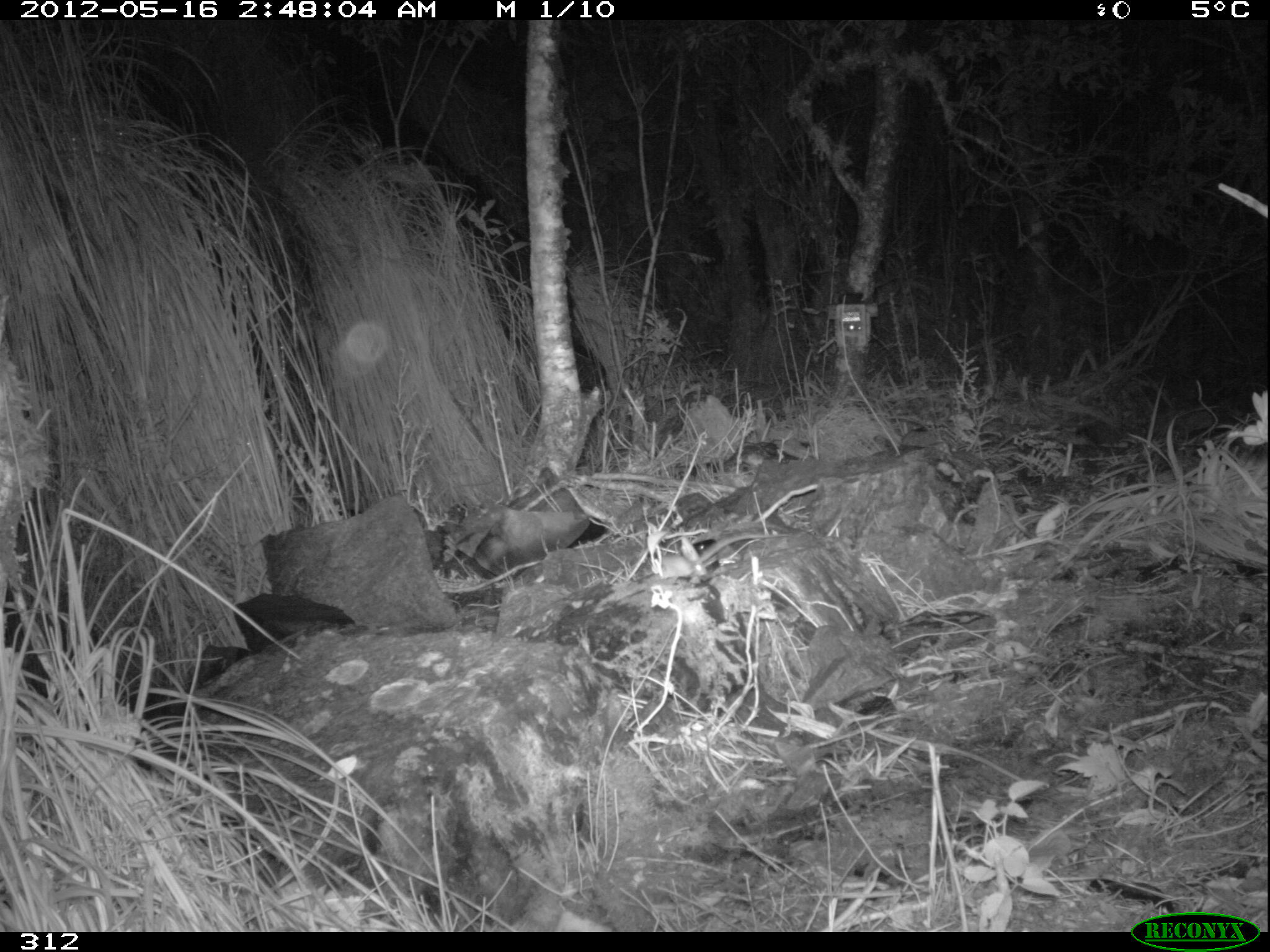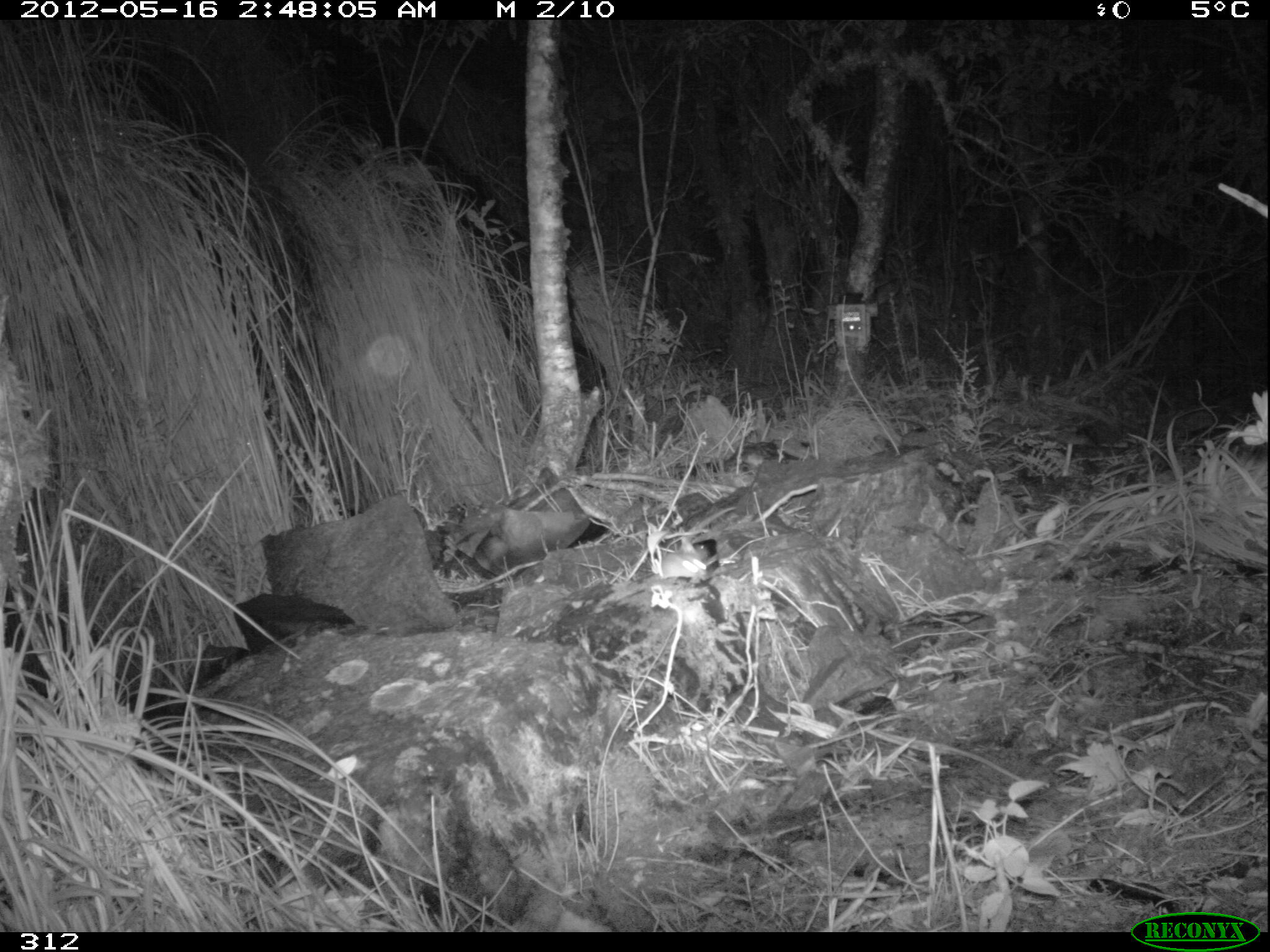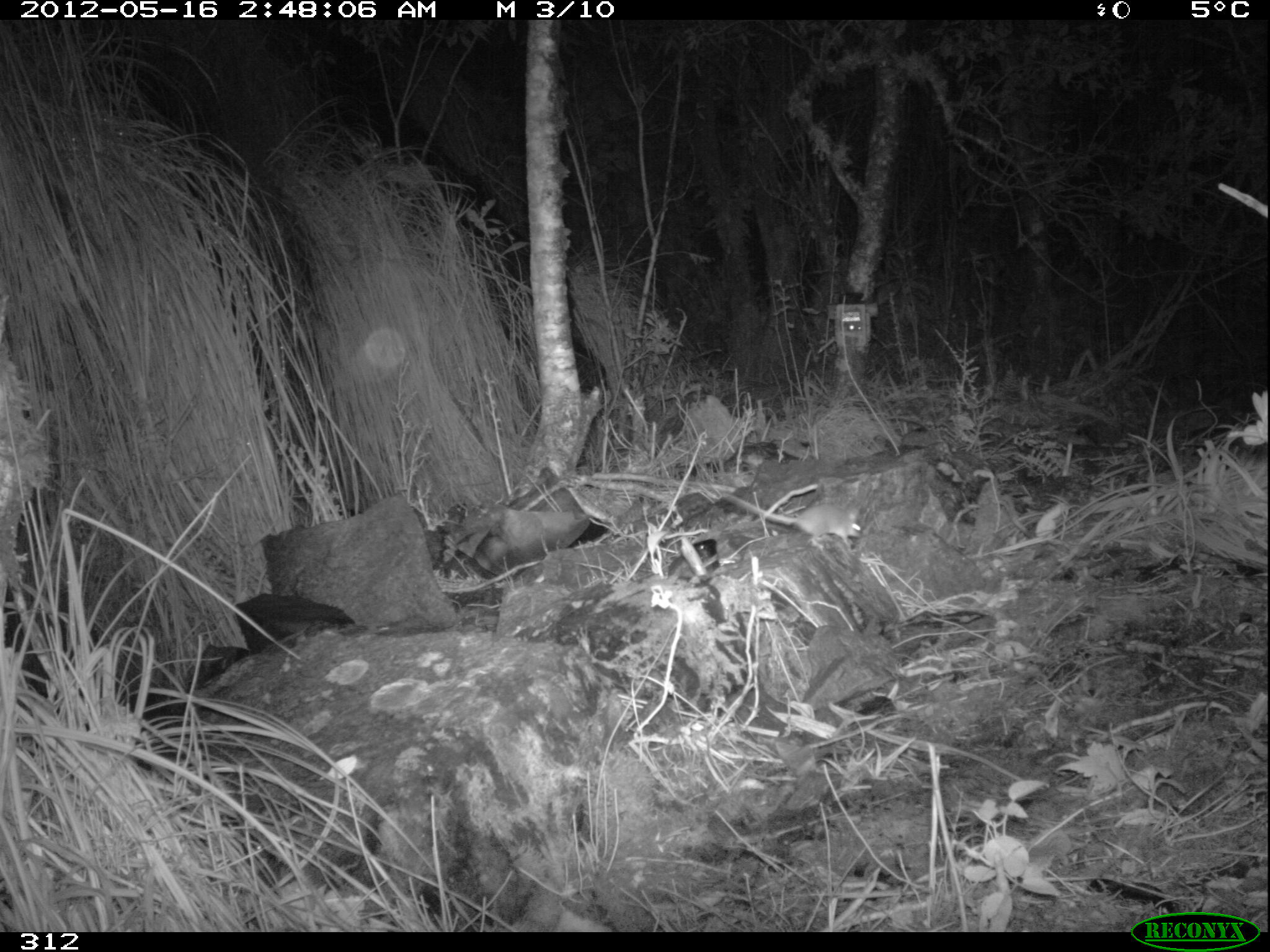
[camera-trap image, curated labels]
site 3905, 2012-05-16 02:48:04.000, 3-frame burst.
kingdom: Animalia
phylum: Chordata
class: Mammalia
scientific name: Marsupialia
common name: marsupials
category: unknown marsupial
Unknown marsupial (marsupials) (Marsupialia).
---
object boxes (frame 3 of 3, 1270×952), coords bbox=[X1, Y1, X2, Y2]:
unknown marsupial: bbox=[715, 491, 861, 548]